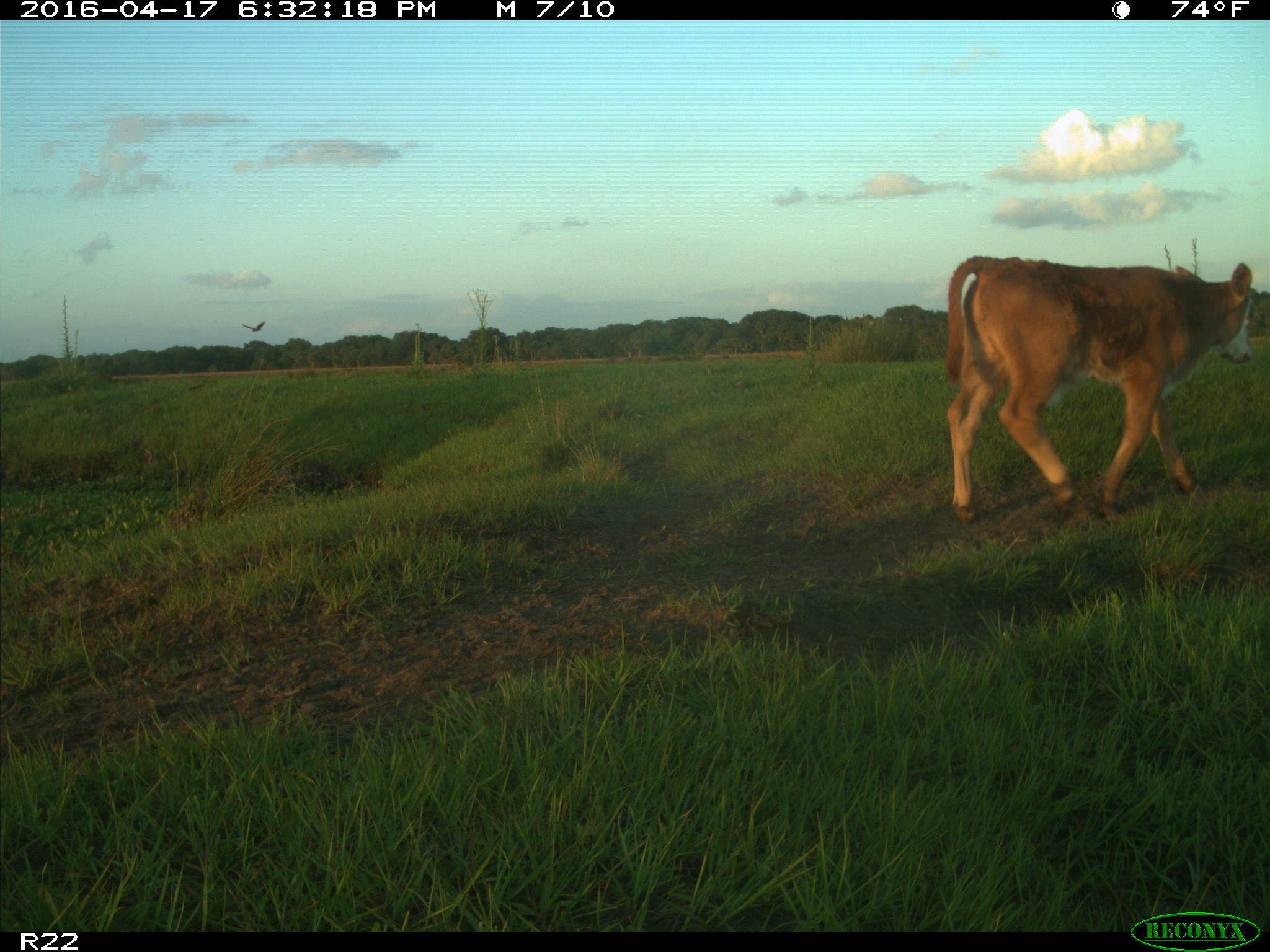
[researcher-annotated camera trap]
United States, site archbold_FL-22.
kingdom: Animalia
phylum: Chordata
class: Mammalia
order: Artiodactyla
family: Bovidae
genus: Bos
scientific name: Bos taurus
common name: domestic cow